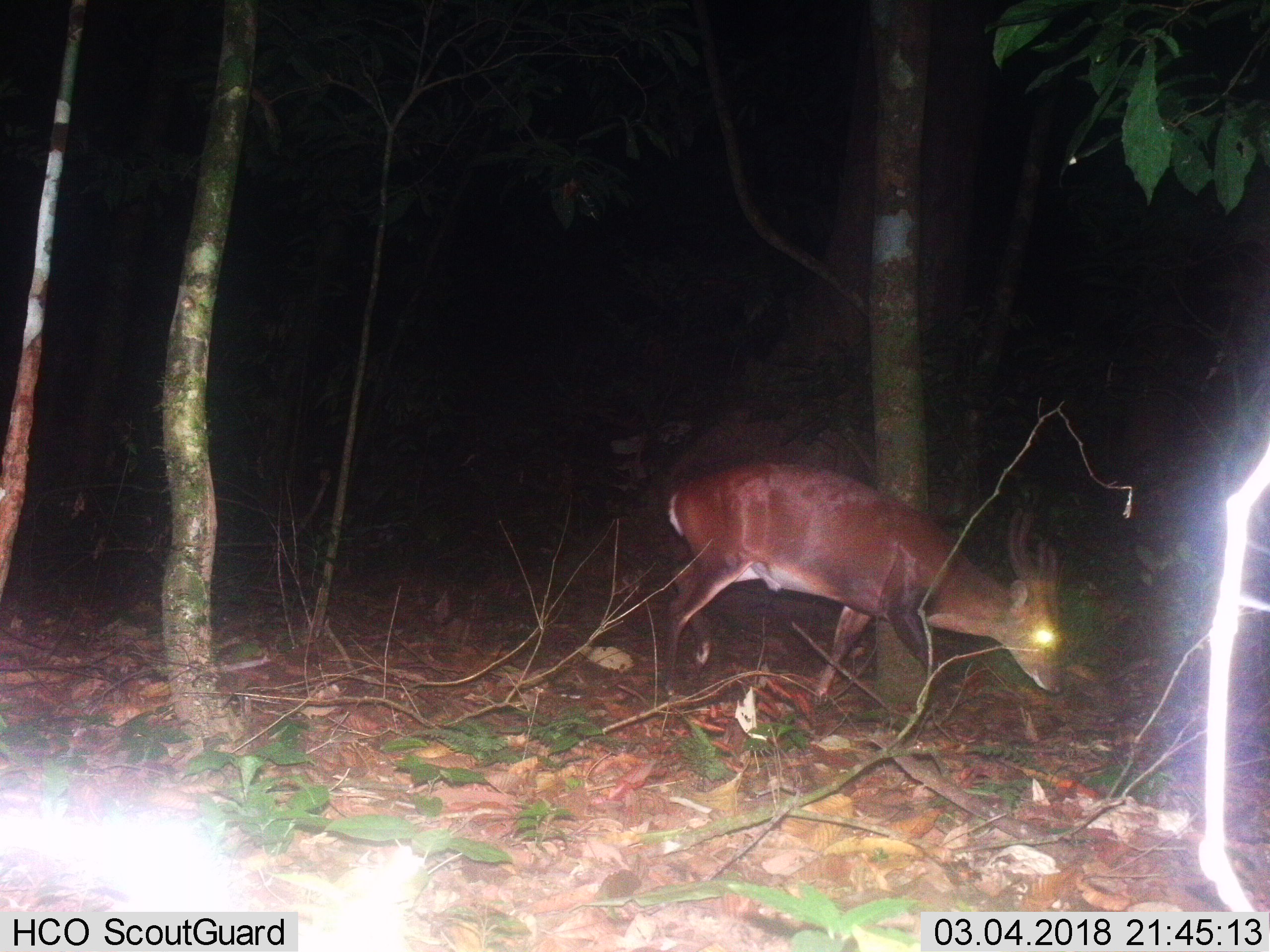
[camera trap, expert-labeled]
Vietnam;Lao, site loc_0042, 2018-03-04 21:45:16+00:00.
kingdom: Animalia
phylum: Chordata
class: Mammalia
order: Artiodactyla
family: Cervidae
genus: Muntiacus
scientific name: Muntiacus vuquangensis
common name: large-antlered muntjac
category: large antlered muntjac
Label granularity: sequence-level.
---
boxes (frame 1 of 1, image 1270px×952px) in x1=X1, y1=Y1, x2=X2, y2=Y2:
large antlered muntjac: x1=659, y1=461, x2=1067, y2=709